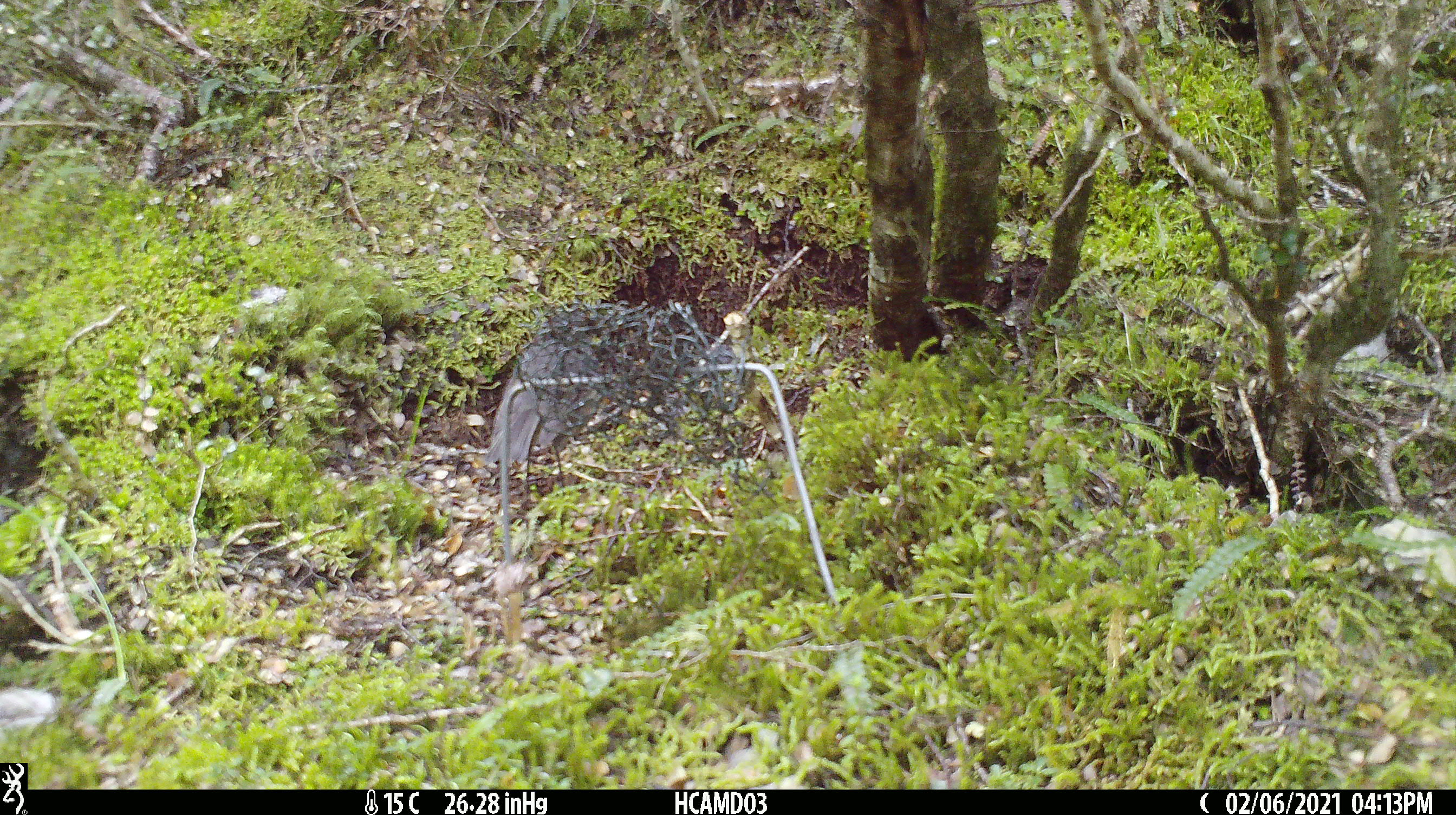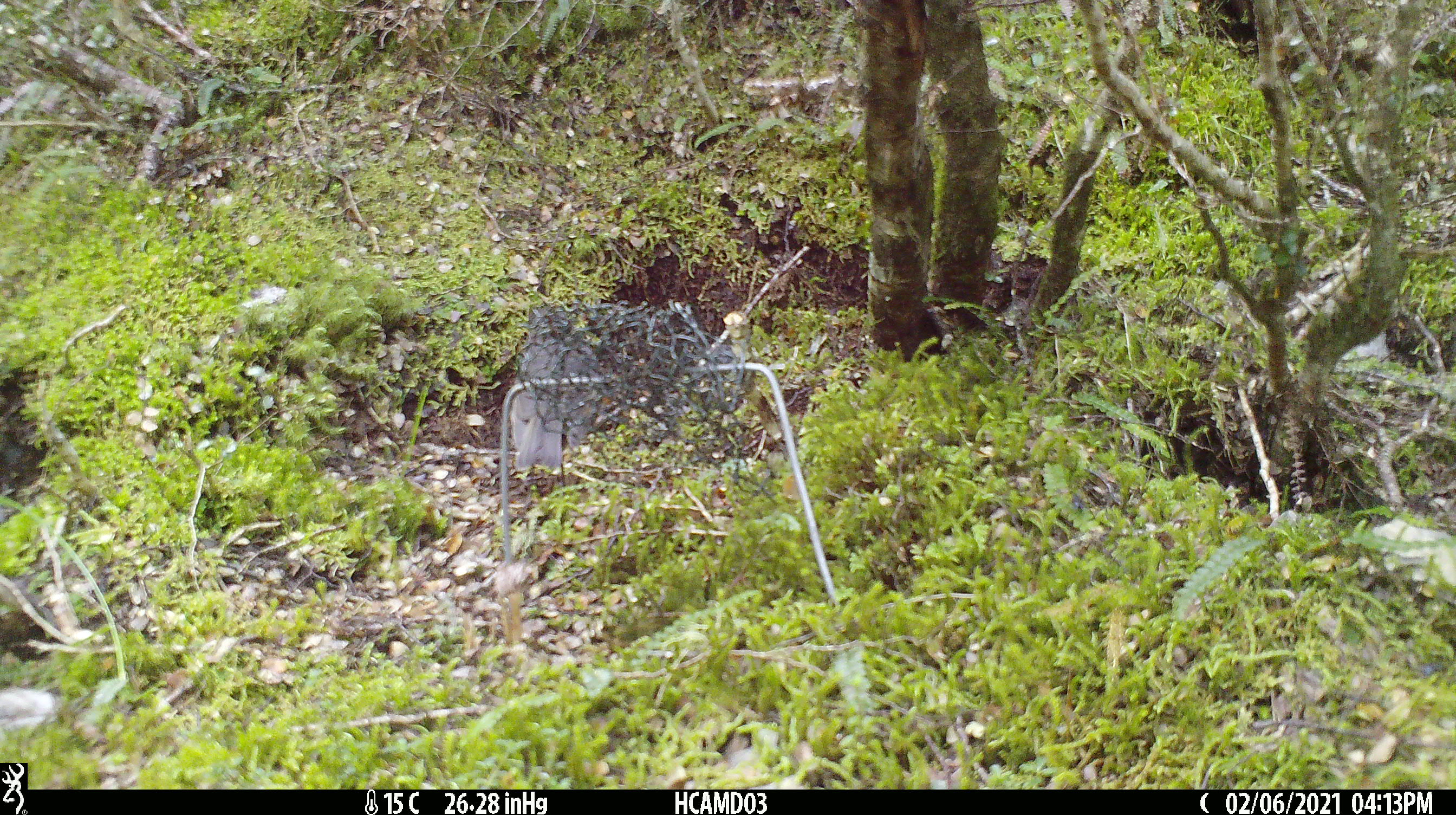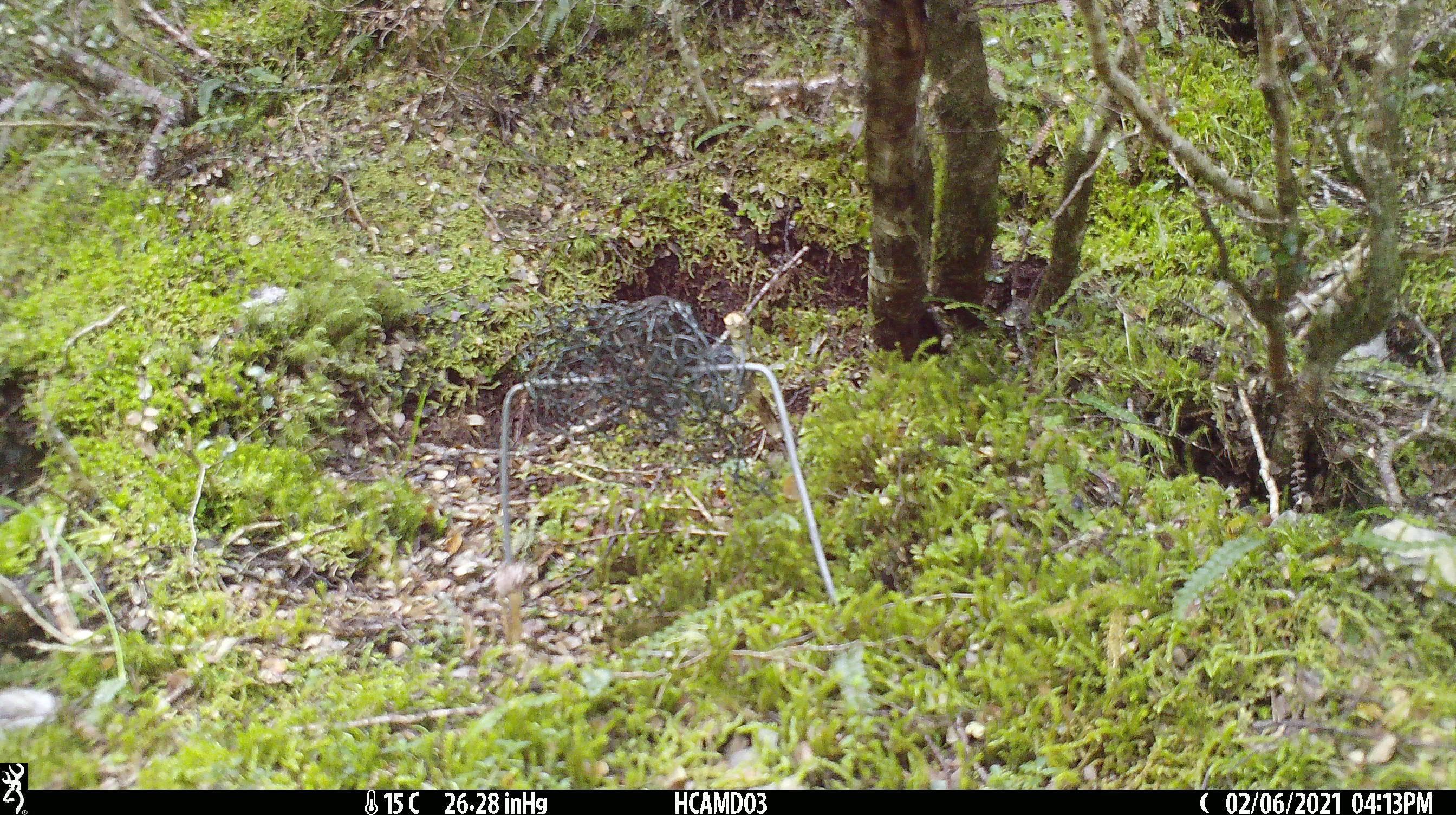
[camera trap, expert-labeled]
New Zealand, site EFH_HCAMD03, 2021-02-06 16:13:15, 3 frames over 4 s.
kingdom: Animalia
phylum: Chordata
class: Aves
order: Passeriformes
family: Petroicidae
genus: Petroica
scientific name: Petroica australis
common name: new zealand robin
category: robin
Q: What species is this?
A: Robin (new zealand robin) (Petroica australis).